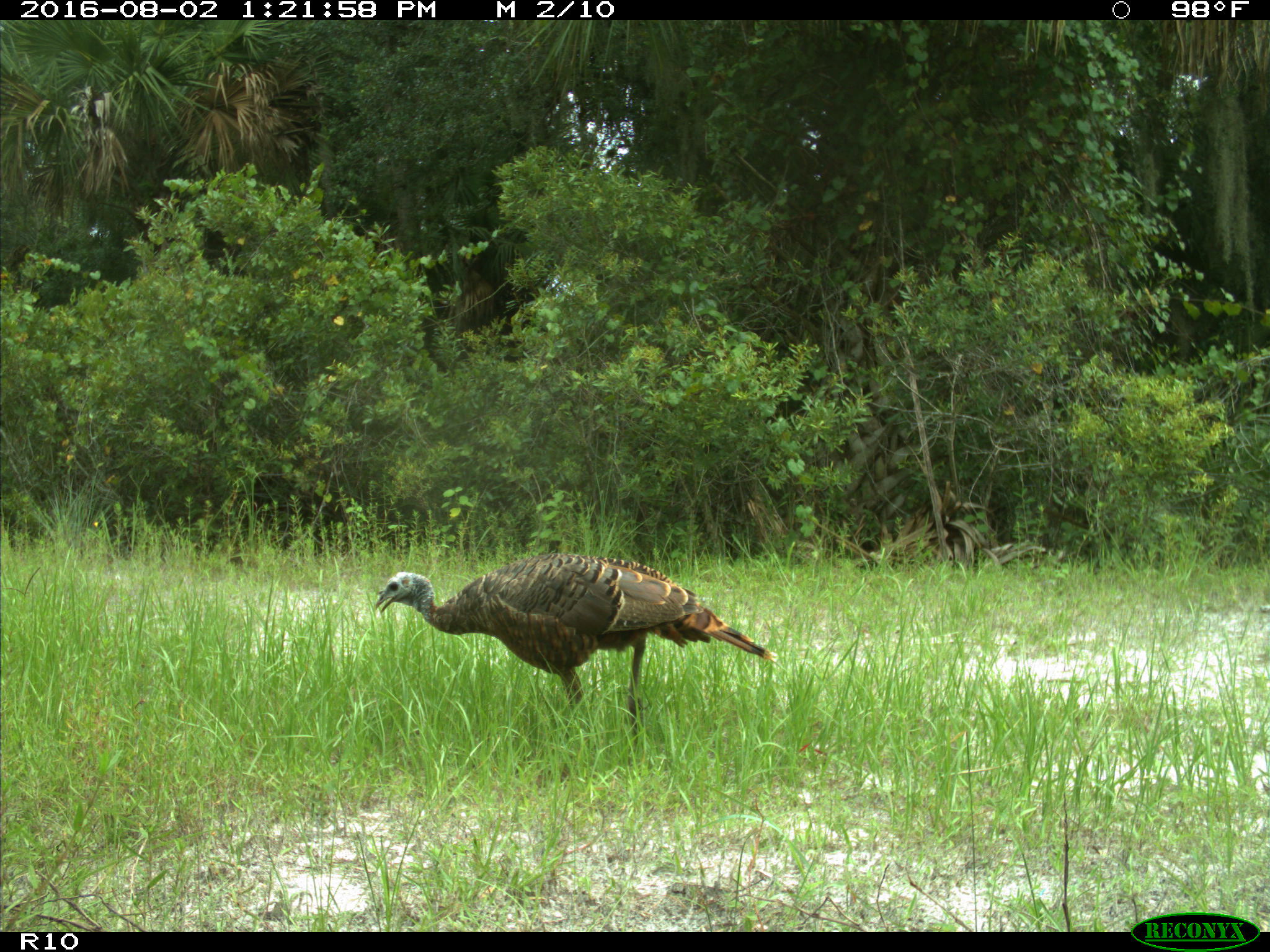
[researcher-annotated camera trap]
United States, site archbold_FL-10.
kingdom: Animalia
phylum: Chordata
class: Aves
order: Galliformes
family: Phasianidae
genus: Meleagris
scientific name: Meleagris gallopavo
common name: wild turkey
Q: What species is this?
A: Meleagris gallopavo (wild turkey).